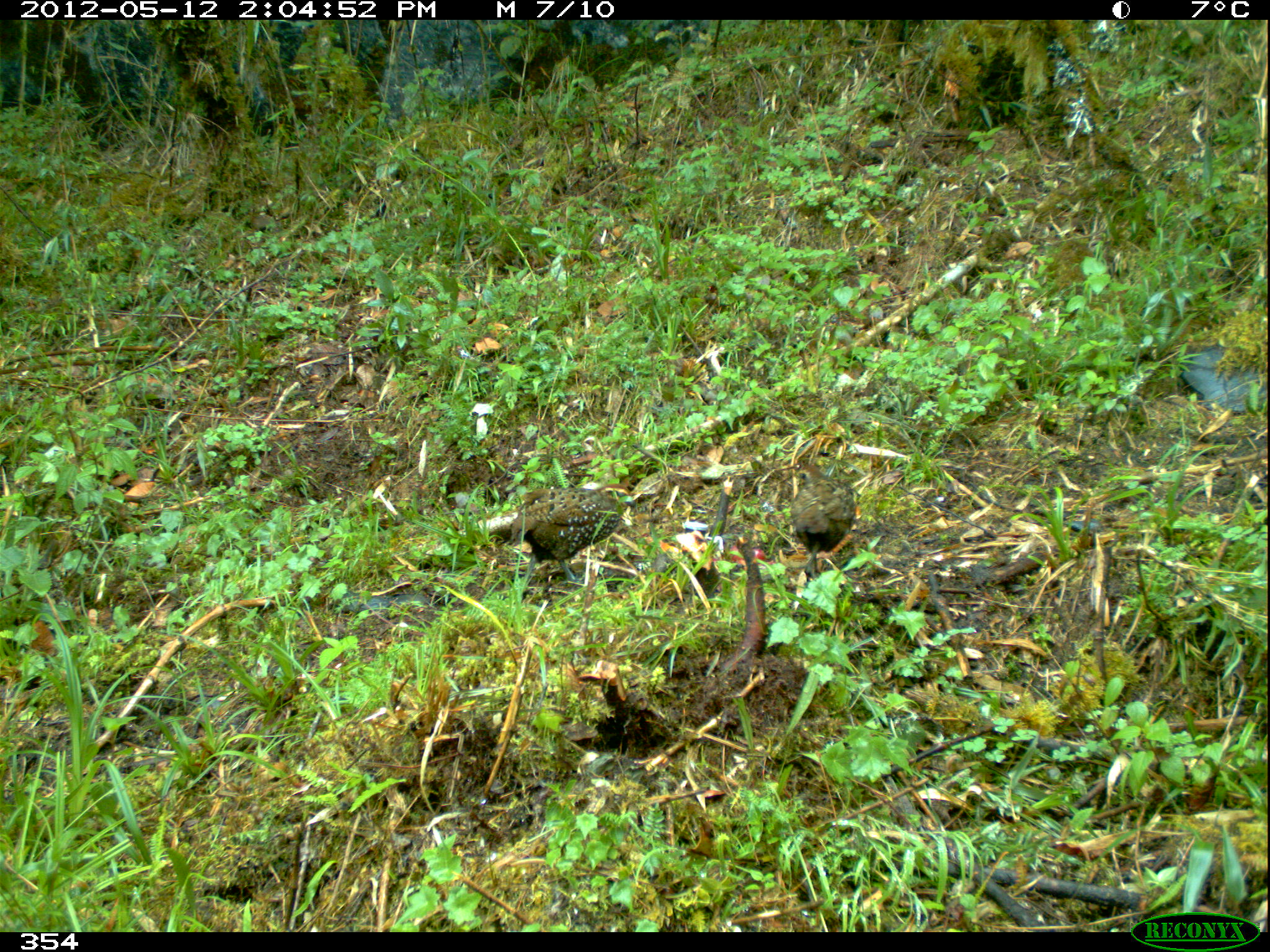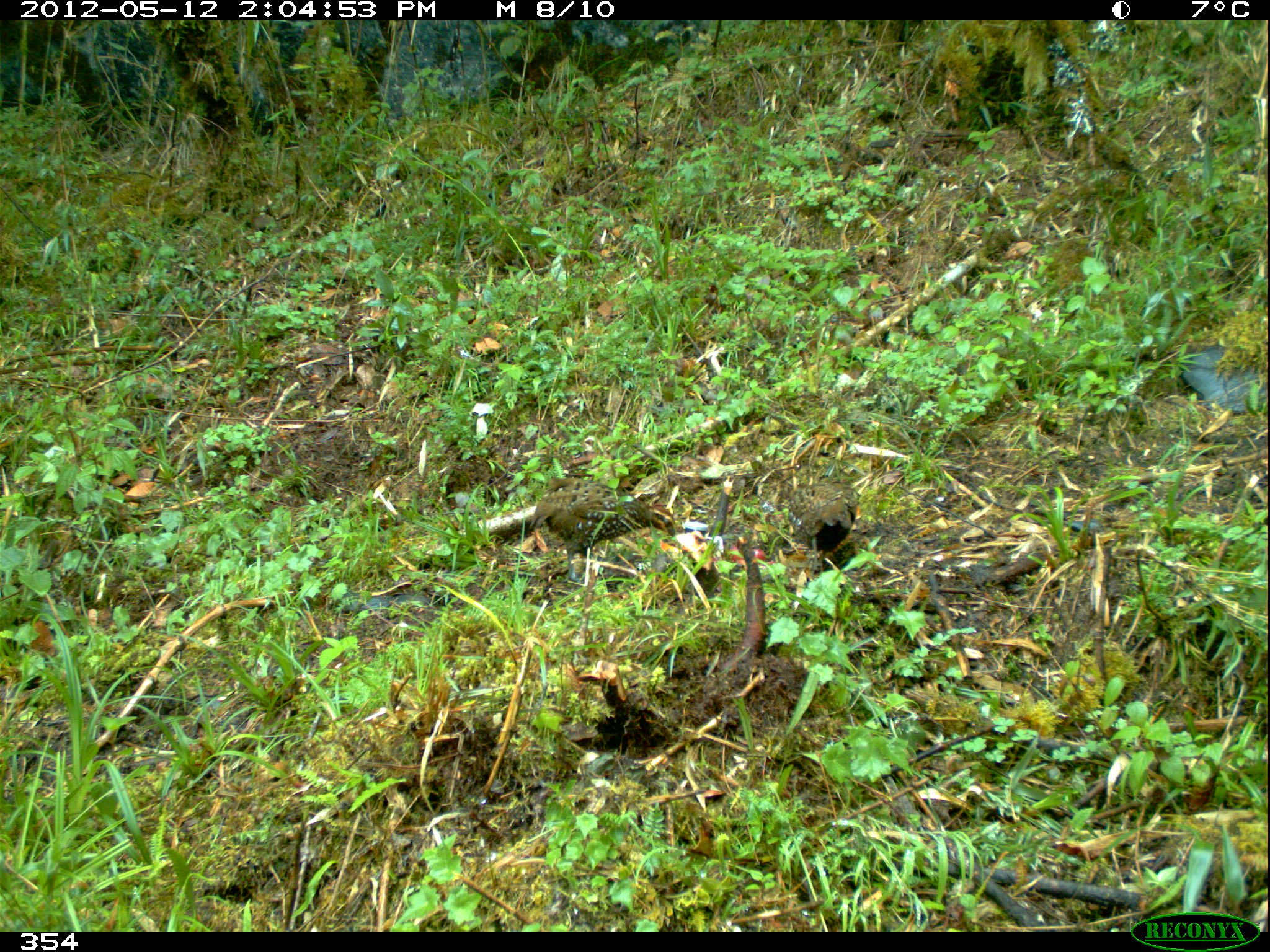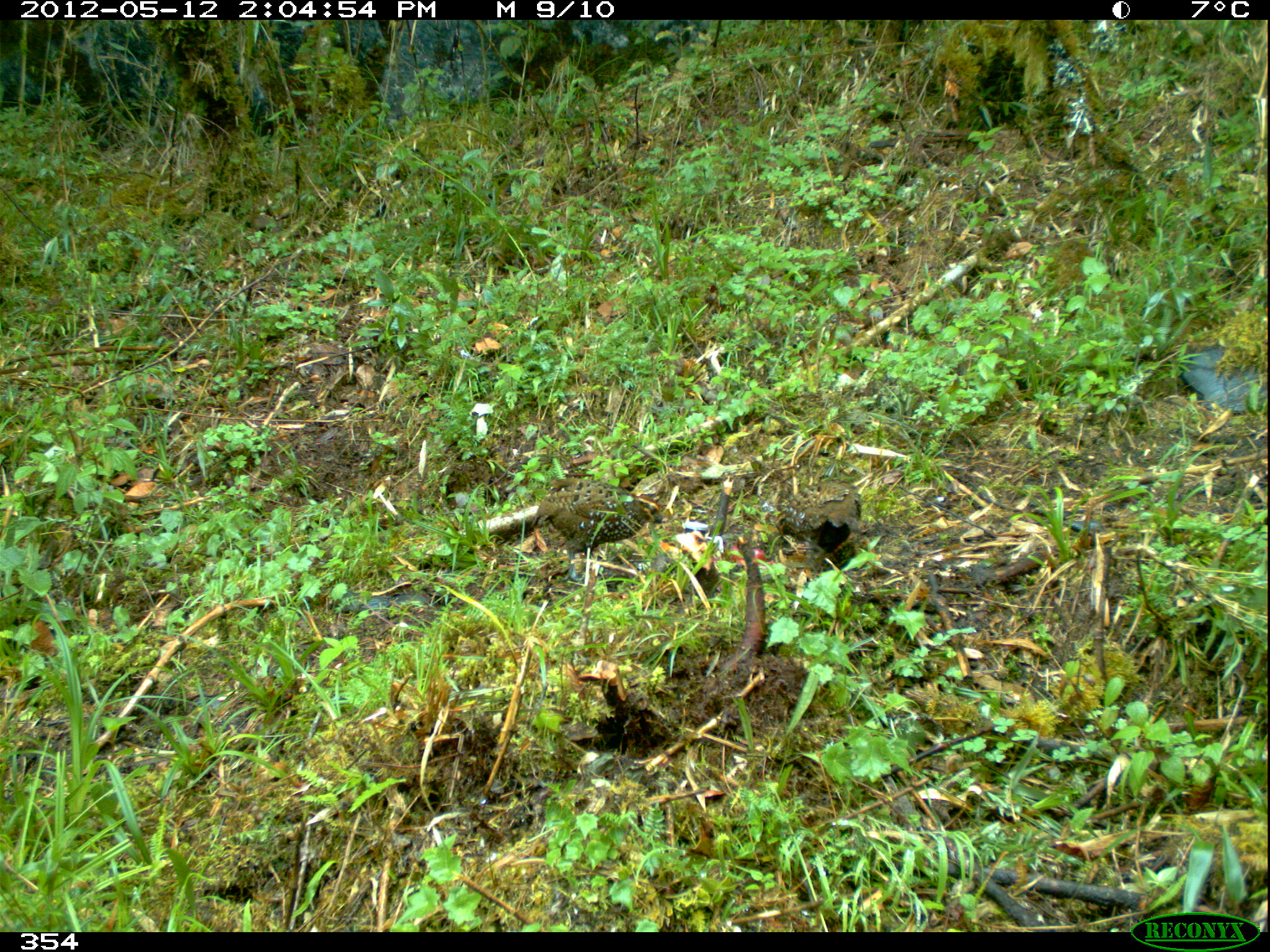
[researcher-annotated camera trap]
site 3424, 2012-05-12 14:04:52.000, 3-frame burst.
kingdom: Animalia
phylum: Chordata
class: Aves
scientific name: Aves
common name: bird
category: unknown bird